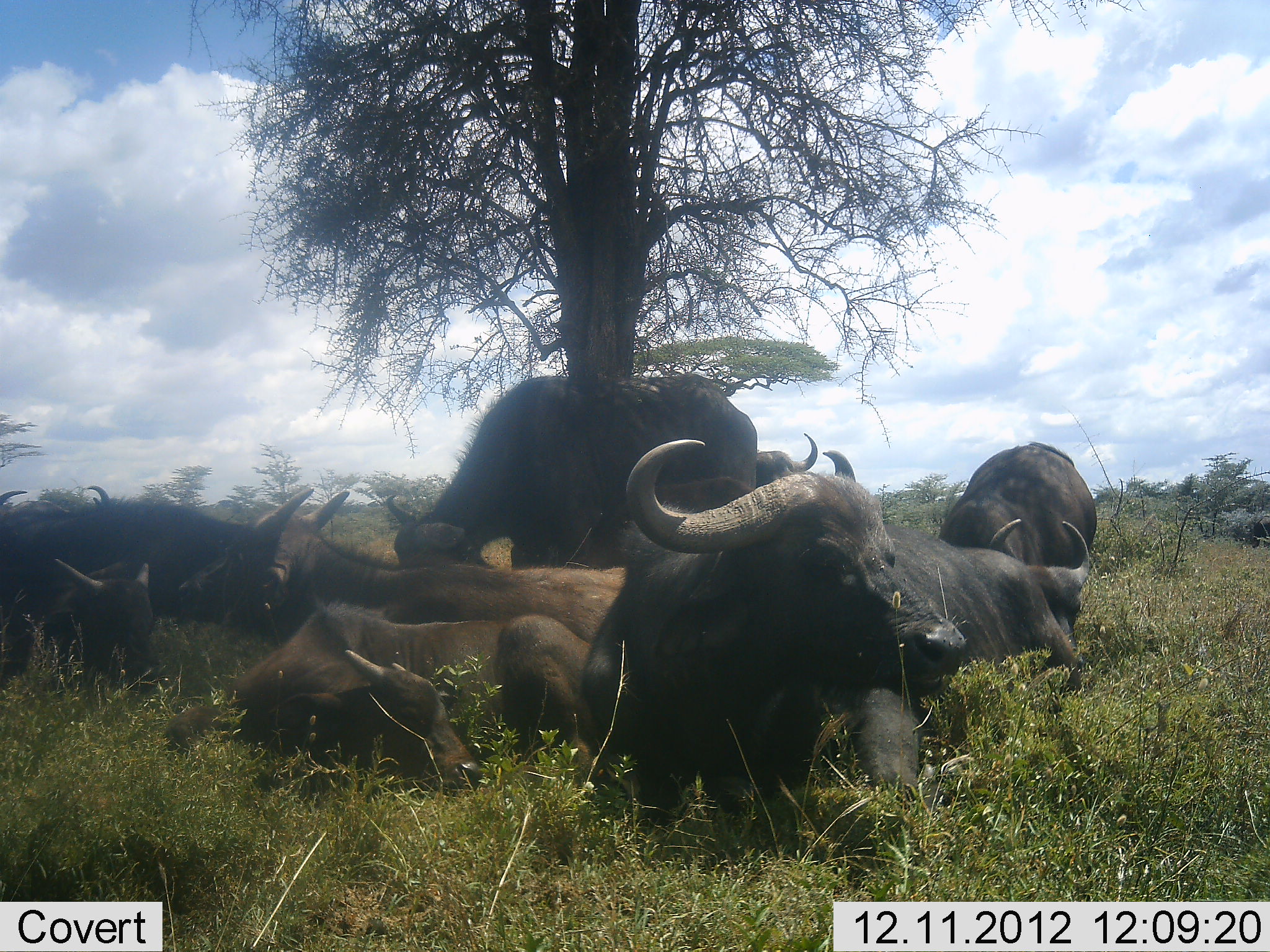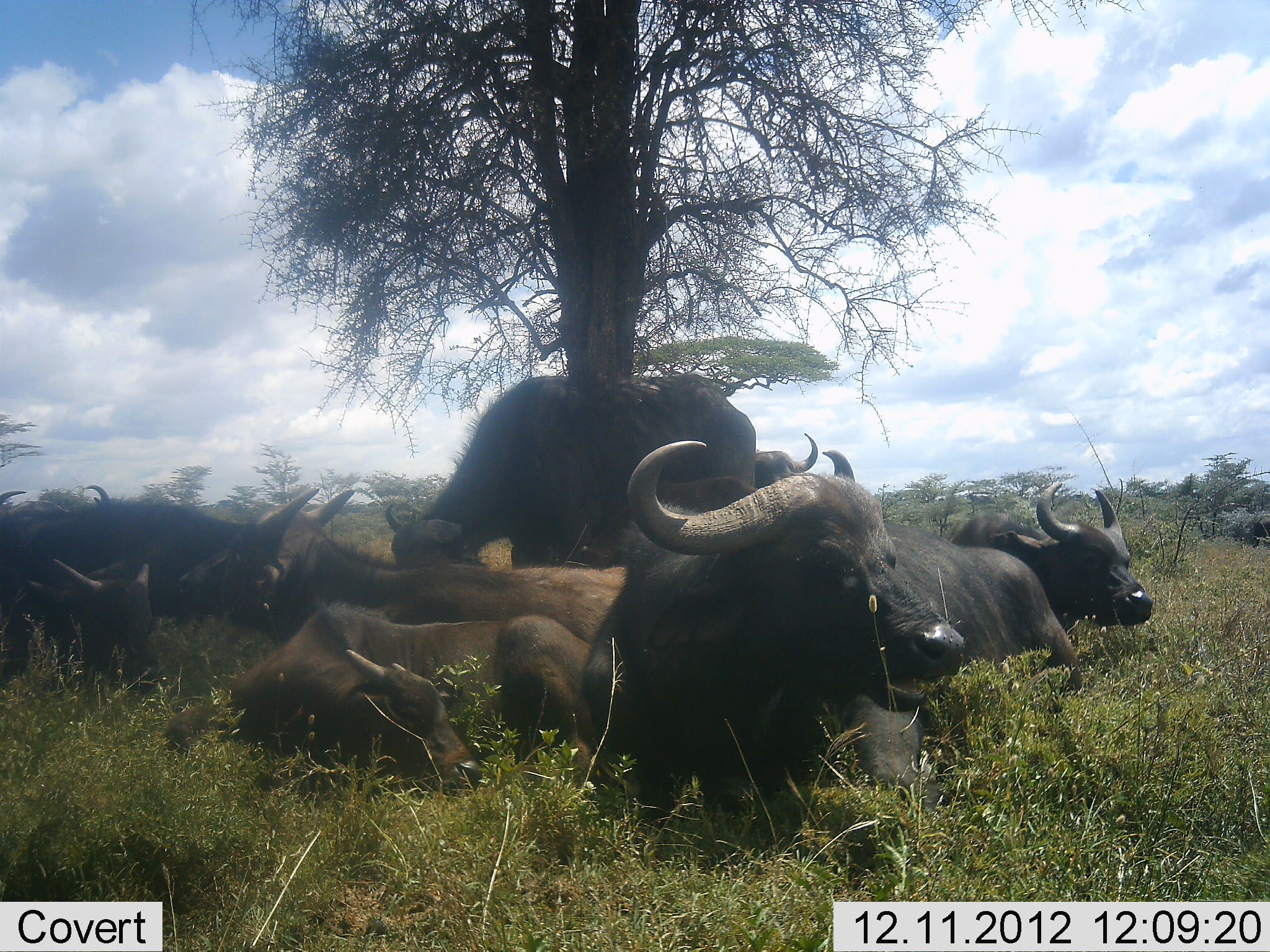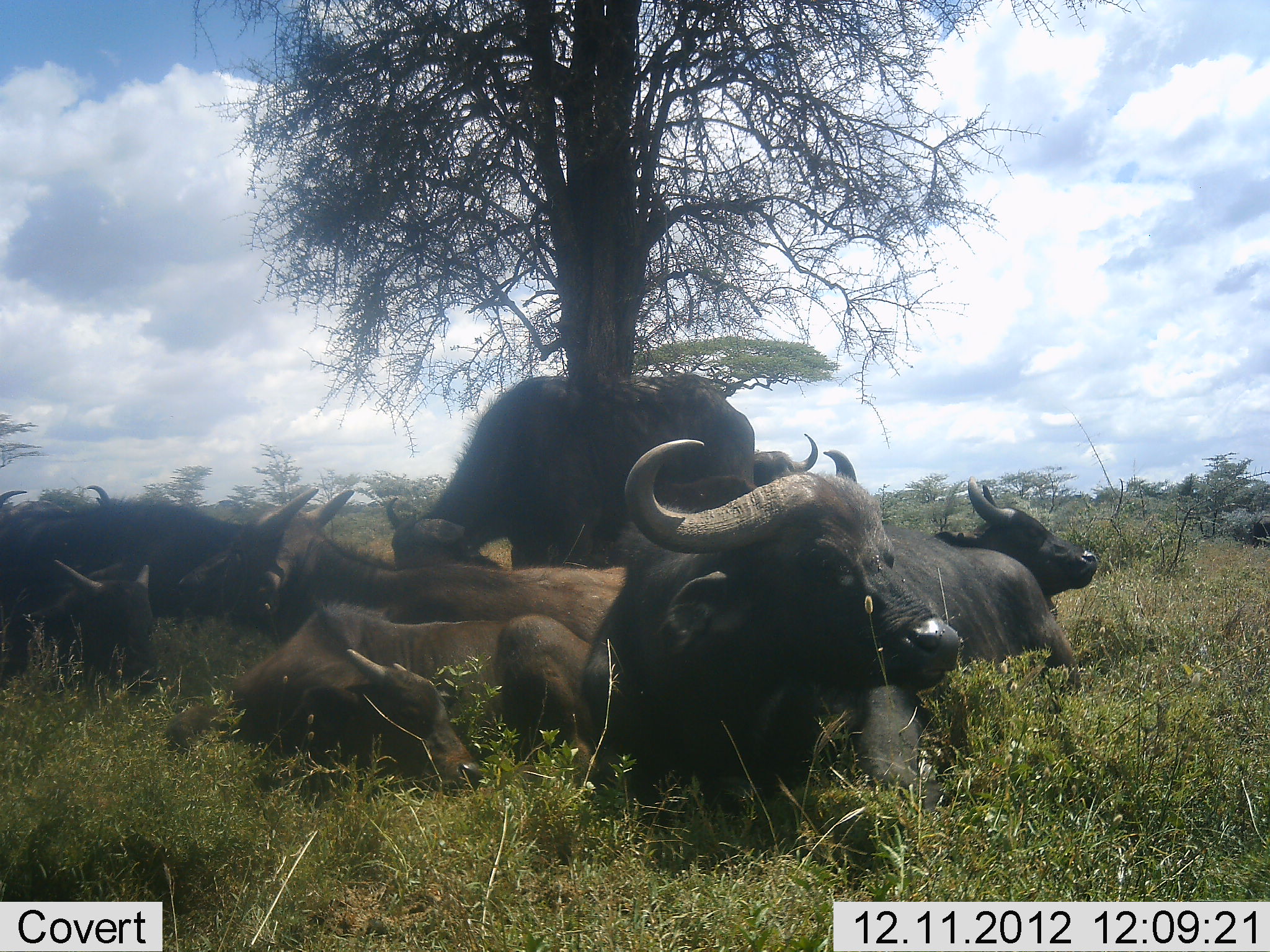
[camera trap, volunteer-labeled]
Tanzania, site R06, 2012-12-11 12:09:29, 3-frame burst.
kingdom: Animalia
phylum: Chordata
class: Mammalia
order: Artiodactyla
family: Bovidae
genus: Syncerus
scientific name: Syncerus caffer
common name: cape buffalo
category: buffalo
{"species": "buffalo (cape buffalo) (Syncerus caffer)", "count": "9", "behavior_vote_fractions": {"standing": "20%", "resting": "100%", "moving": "0%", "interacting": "0%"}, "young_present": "40%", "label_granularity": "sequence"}